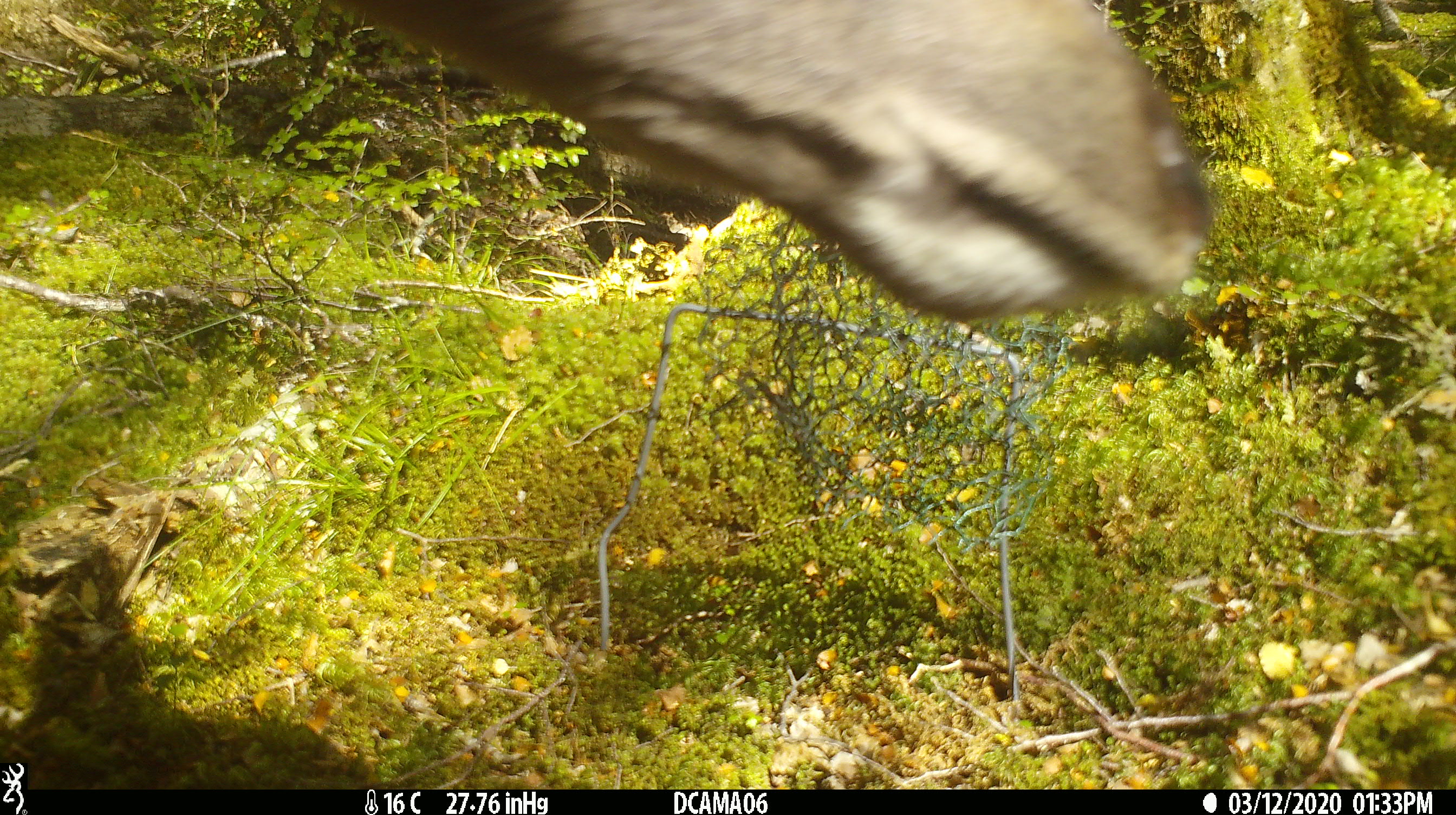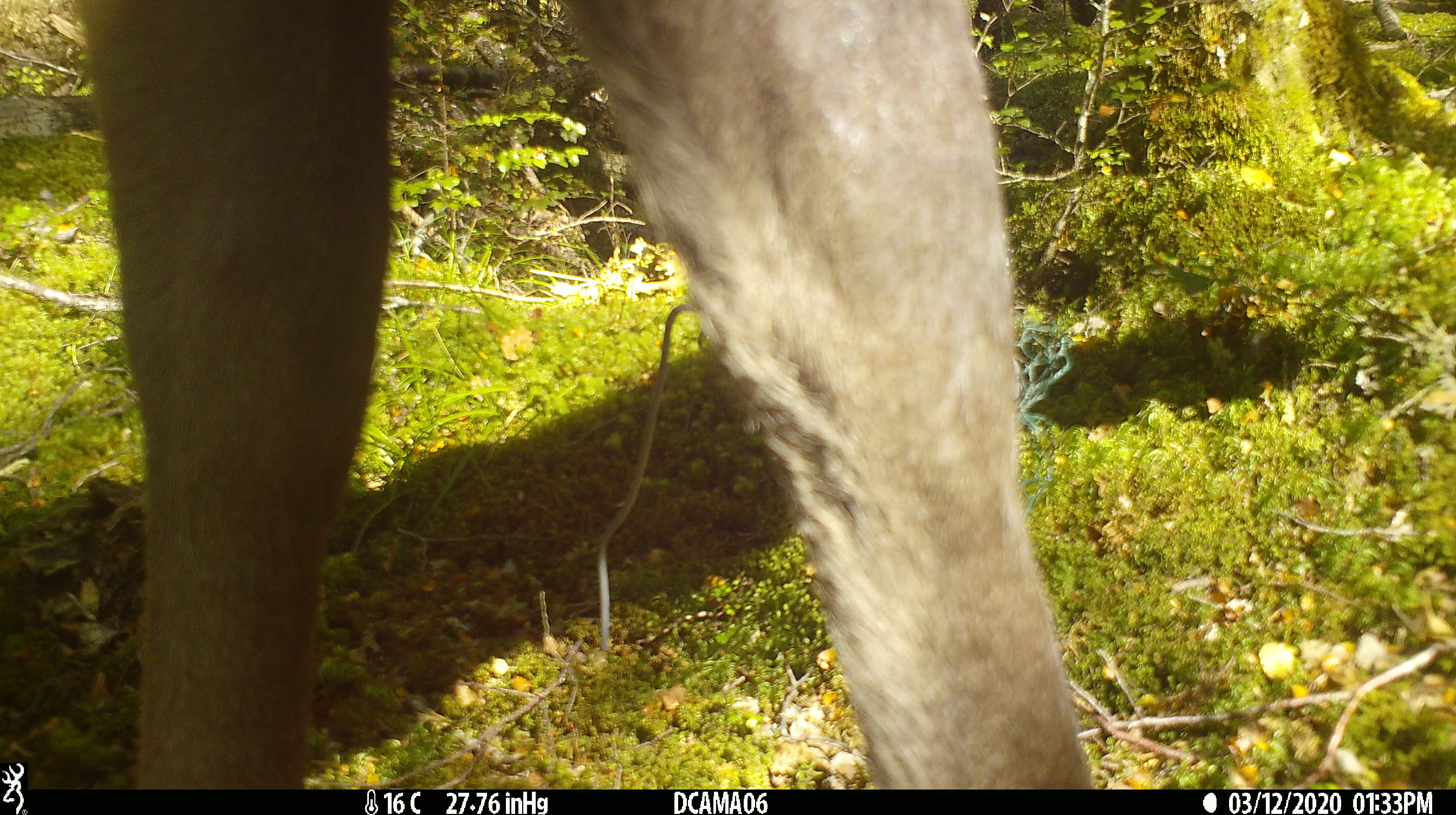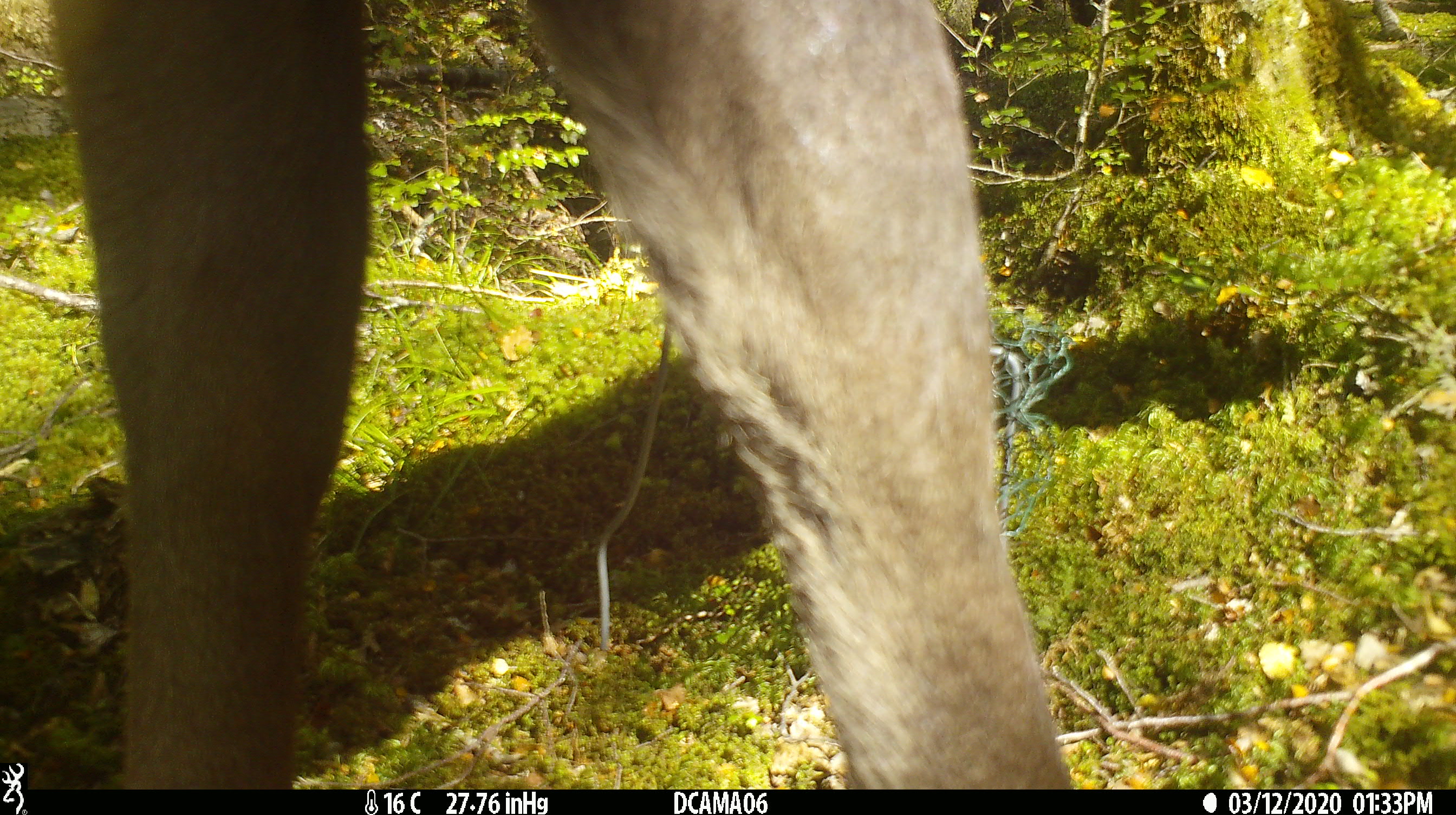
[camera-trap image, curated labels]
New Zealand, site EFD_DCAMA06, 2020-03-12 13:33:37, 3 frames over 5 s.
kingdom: Animalia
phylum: Chordata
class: Mammalia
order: Artiodactyla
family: Cervidae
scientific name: Cervidae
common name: deer